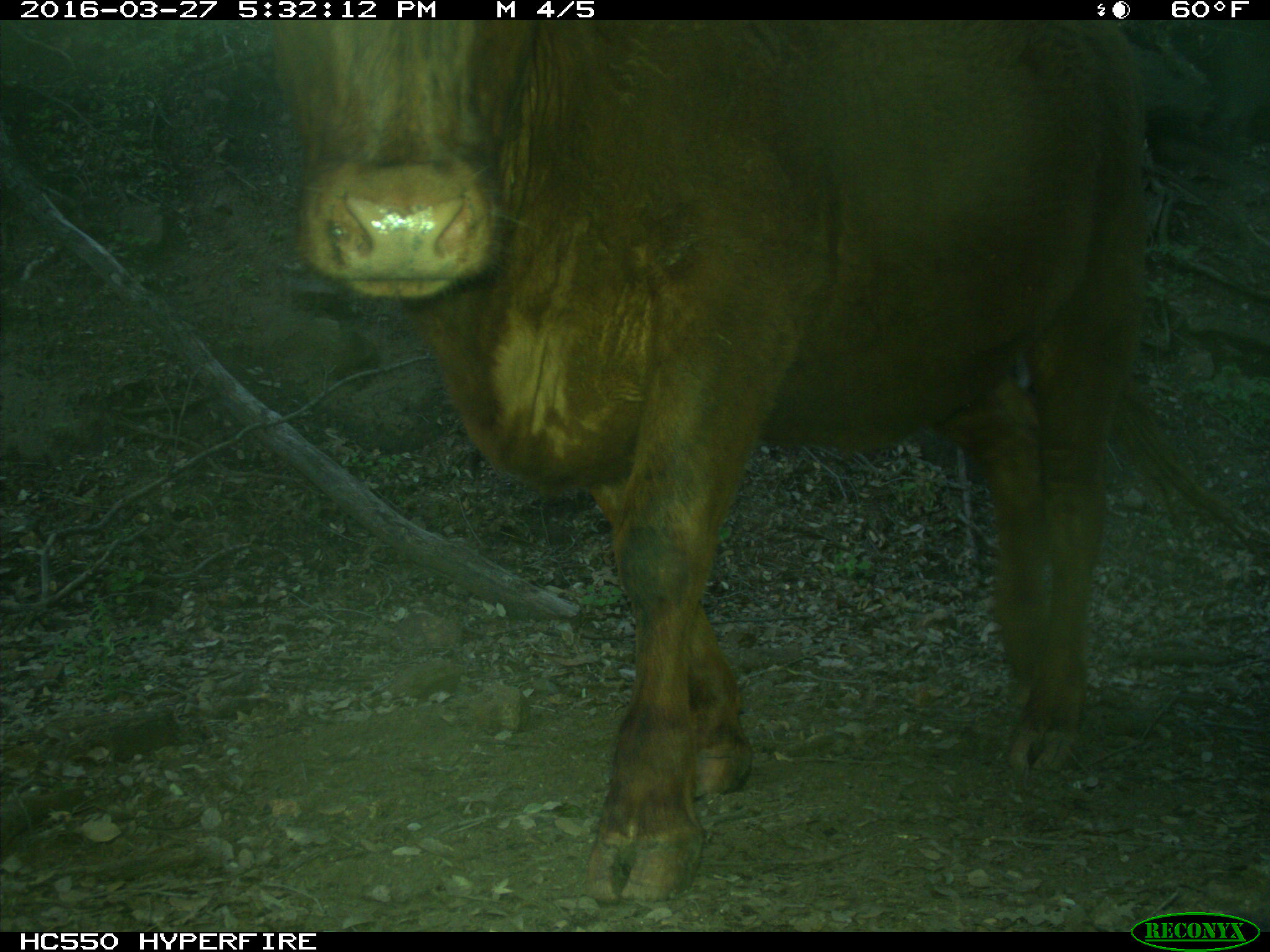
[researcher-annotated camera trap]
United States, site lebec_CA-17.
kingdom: Animalia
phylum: Chordata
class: Mammalia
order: Artiodactyla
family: Bovidae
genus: Bos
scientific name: Bos taurus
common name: domestic cow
Bos taurus (domestic cow).